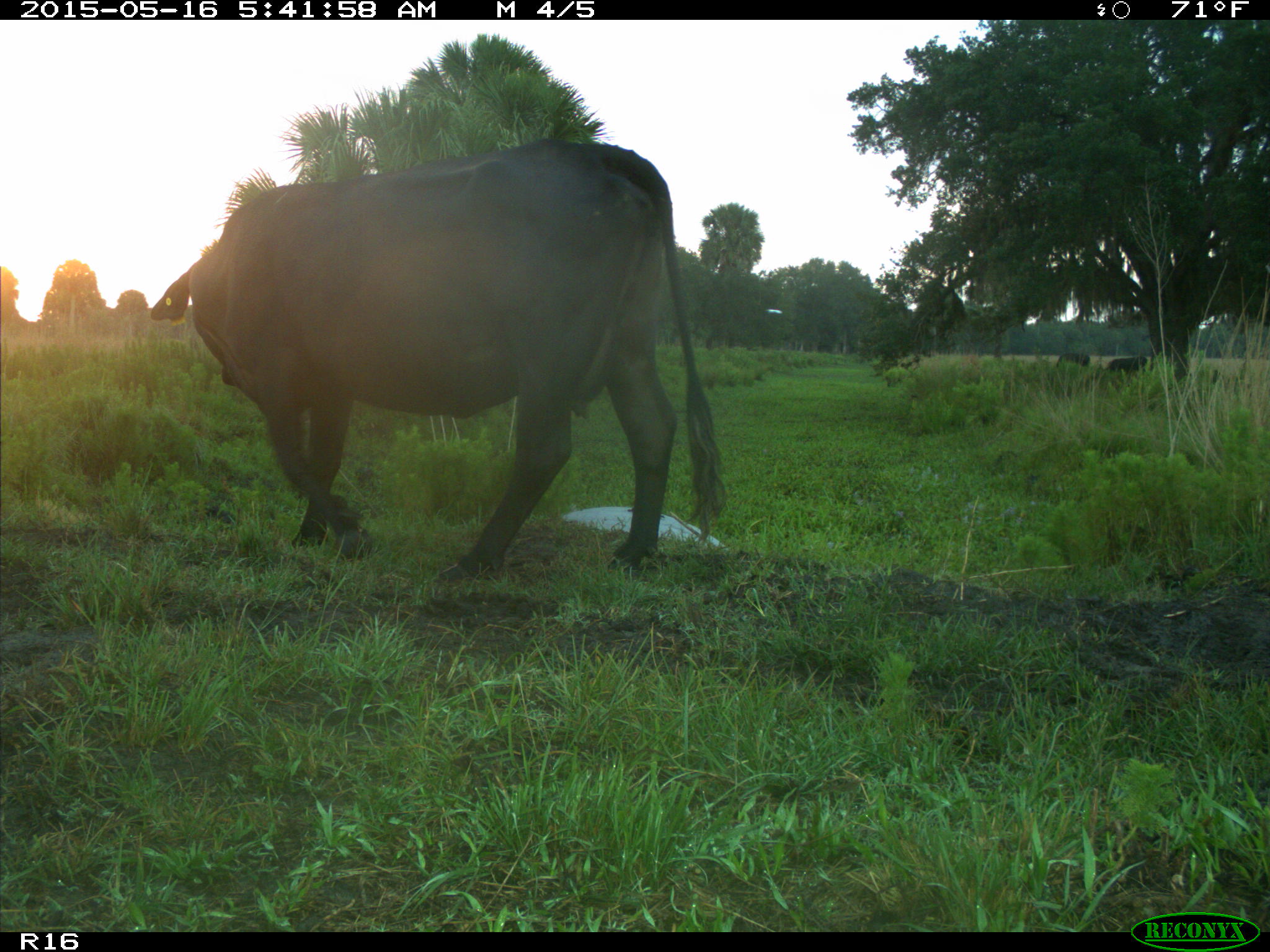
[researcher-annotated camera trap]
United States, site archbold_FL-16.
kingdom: Animalia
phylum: Chordata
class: Mammalia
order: Artiodactyla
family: Bovidae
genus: Bos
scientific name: Bos taurus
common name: domestic cow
Bos taurus (domestic cow).